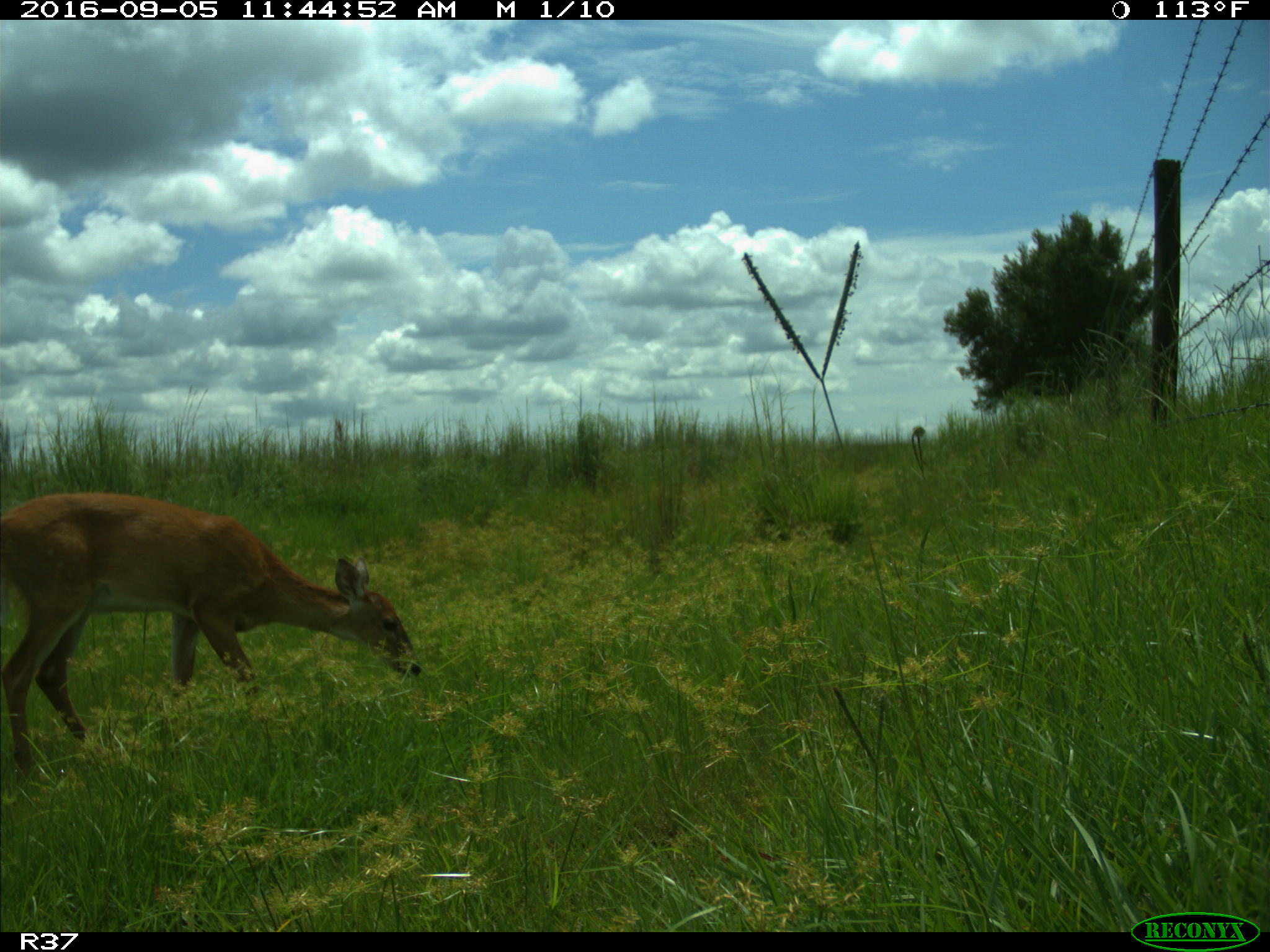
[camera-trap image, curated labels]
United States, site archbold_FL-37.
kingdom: Animalia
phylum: Chordata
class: Mammalia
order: Artiodactyla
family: Cervidae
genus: Odocoileus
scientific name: Odocoileus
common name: deer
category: unidentified deer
Unidentified deer (deer) (Odocoileus).